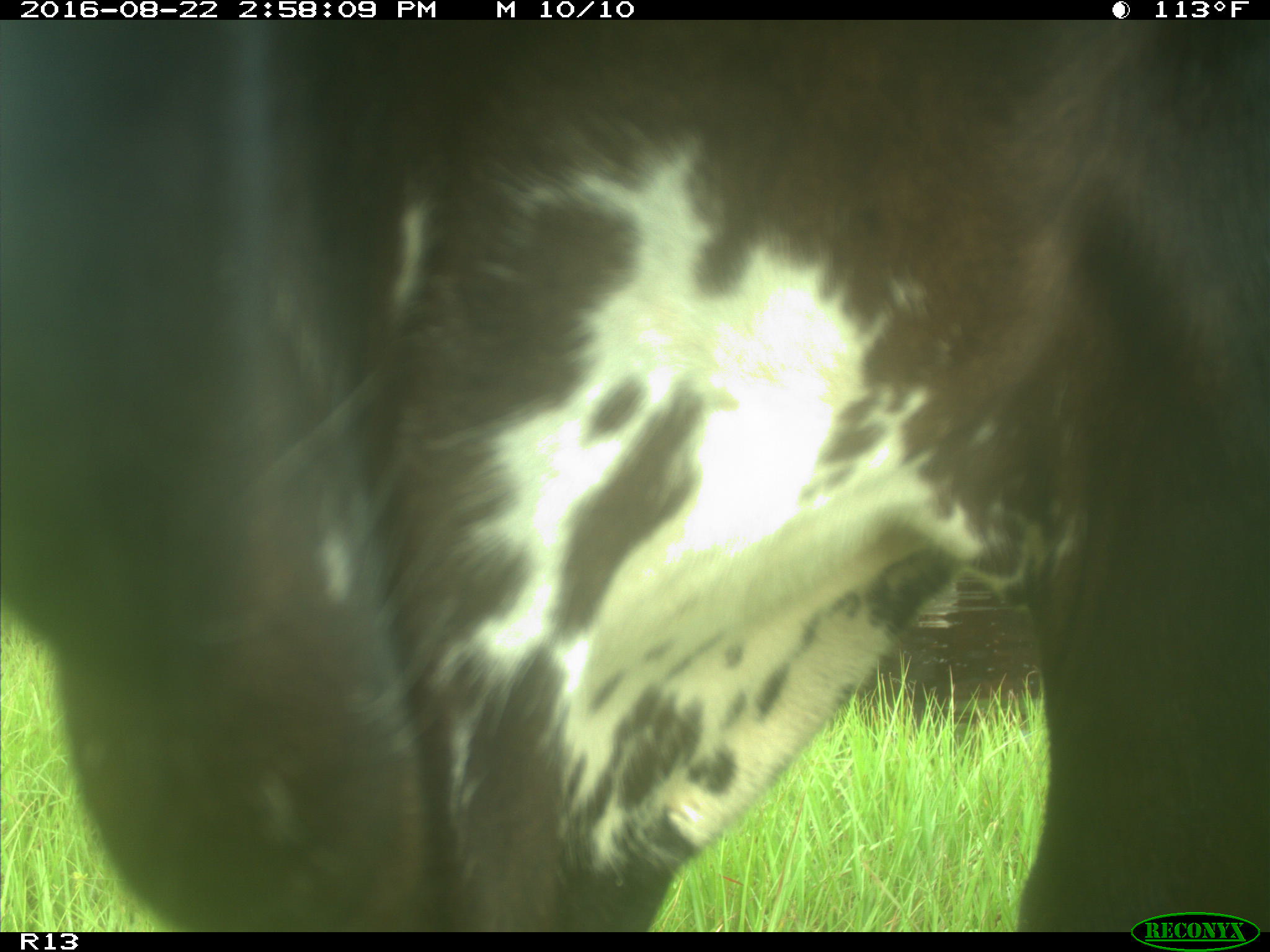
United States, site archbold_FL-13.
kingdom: Animalia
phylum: Chordata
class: Mammalia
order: Artiodactyla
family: Bovidae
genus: Bos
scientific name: Bos taurus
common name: domestic cow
Bos taurus (domestic cow).